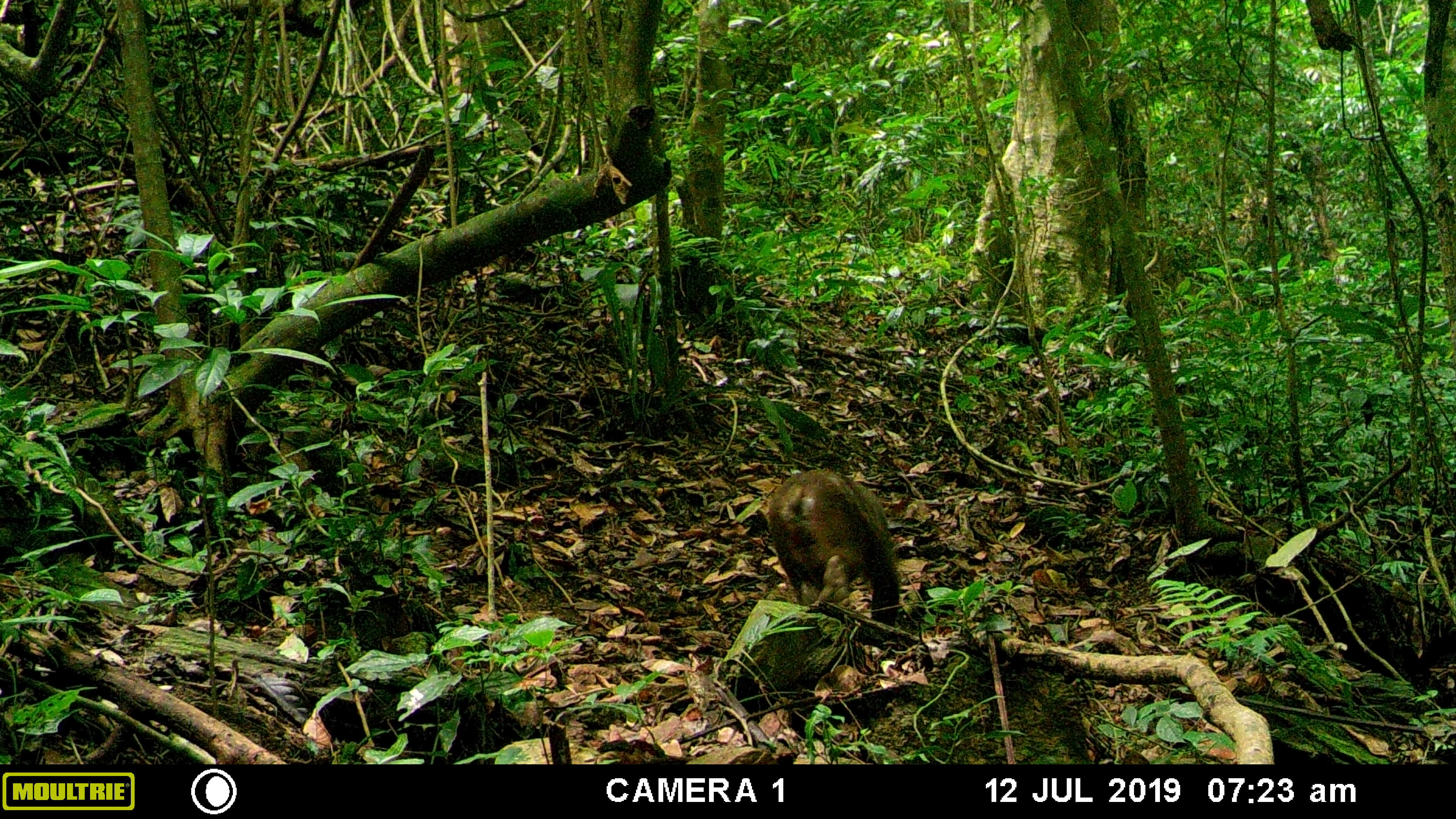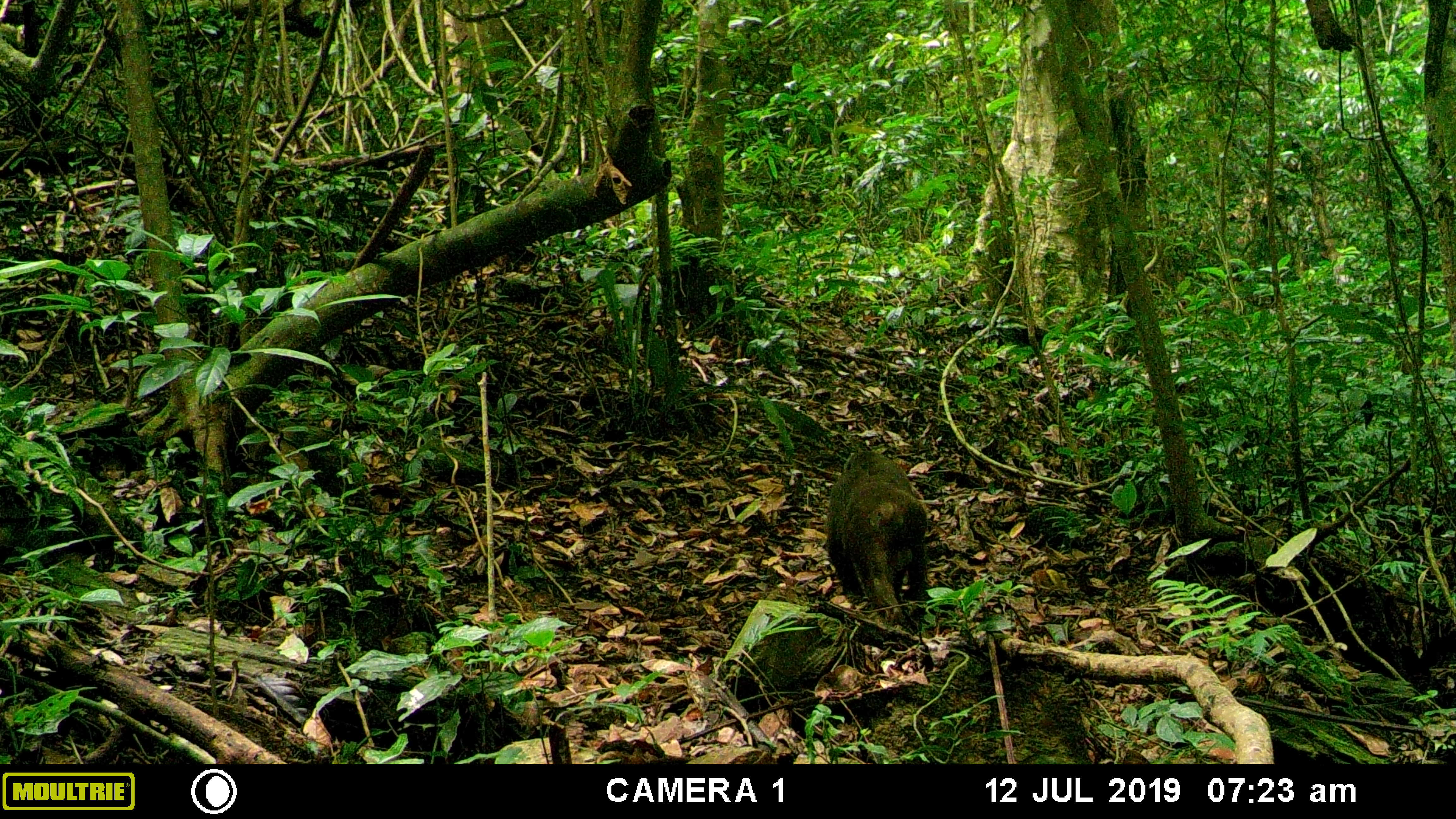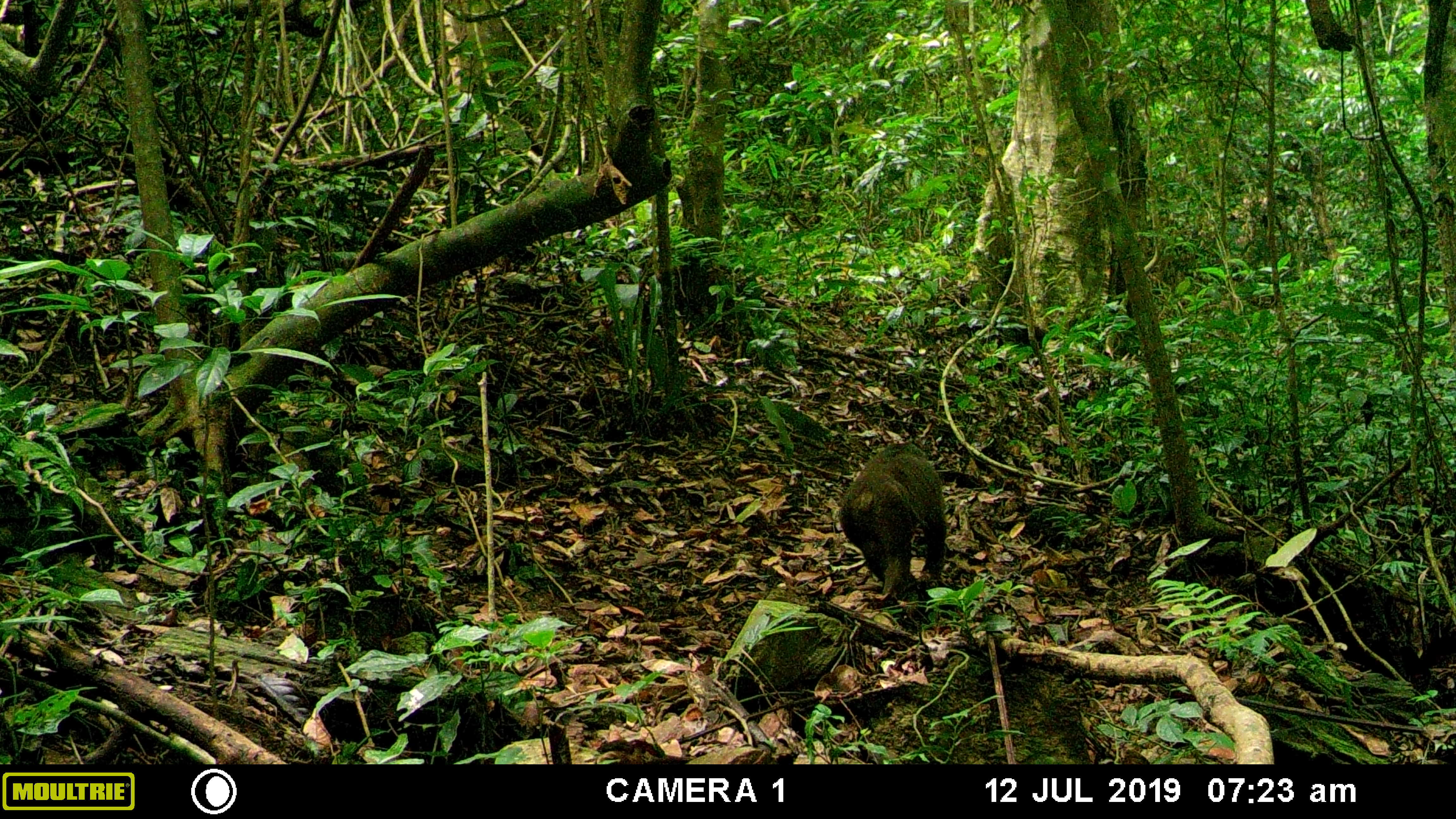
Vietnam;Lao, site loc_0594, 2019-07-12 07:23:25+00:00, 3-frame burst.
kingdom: Animalia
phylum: Chordata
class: Mammalia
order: Primates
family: Cercopithecidae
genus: Macaca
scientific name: Macaca arctoides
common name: stump-tailed macaque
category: stump tailed macaque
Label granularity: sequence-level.